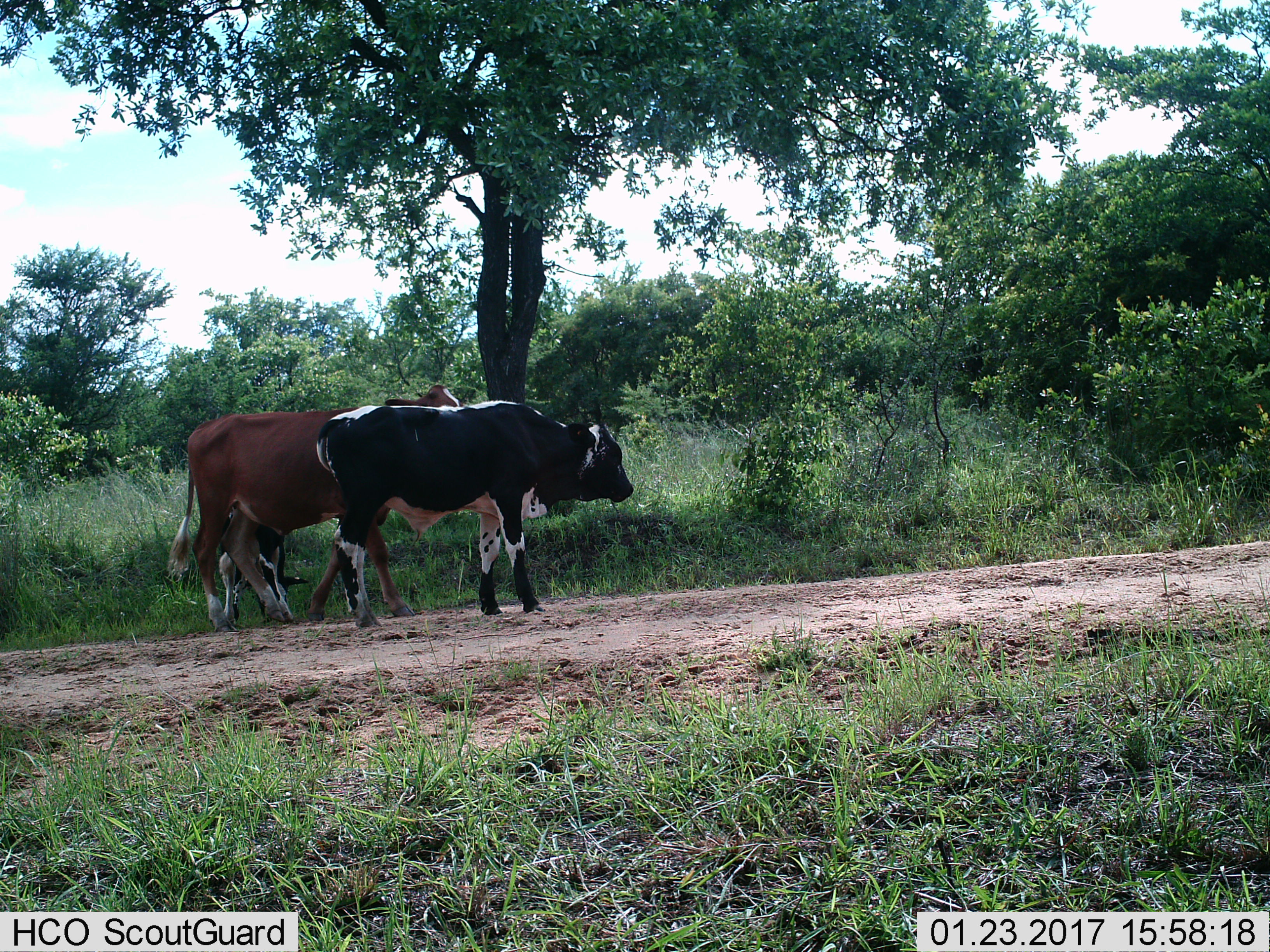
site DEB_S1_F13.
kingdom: Animalia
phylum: Chordata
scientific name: Vertebrata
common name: domestic animal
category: domesticanimal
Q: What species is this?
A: Domesticanimal (domestic animal) (Vertebrata).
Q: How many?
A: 2.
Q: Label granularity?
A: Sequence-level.